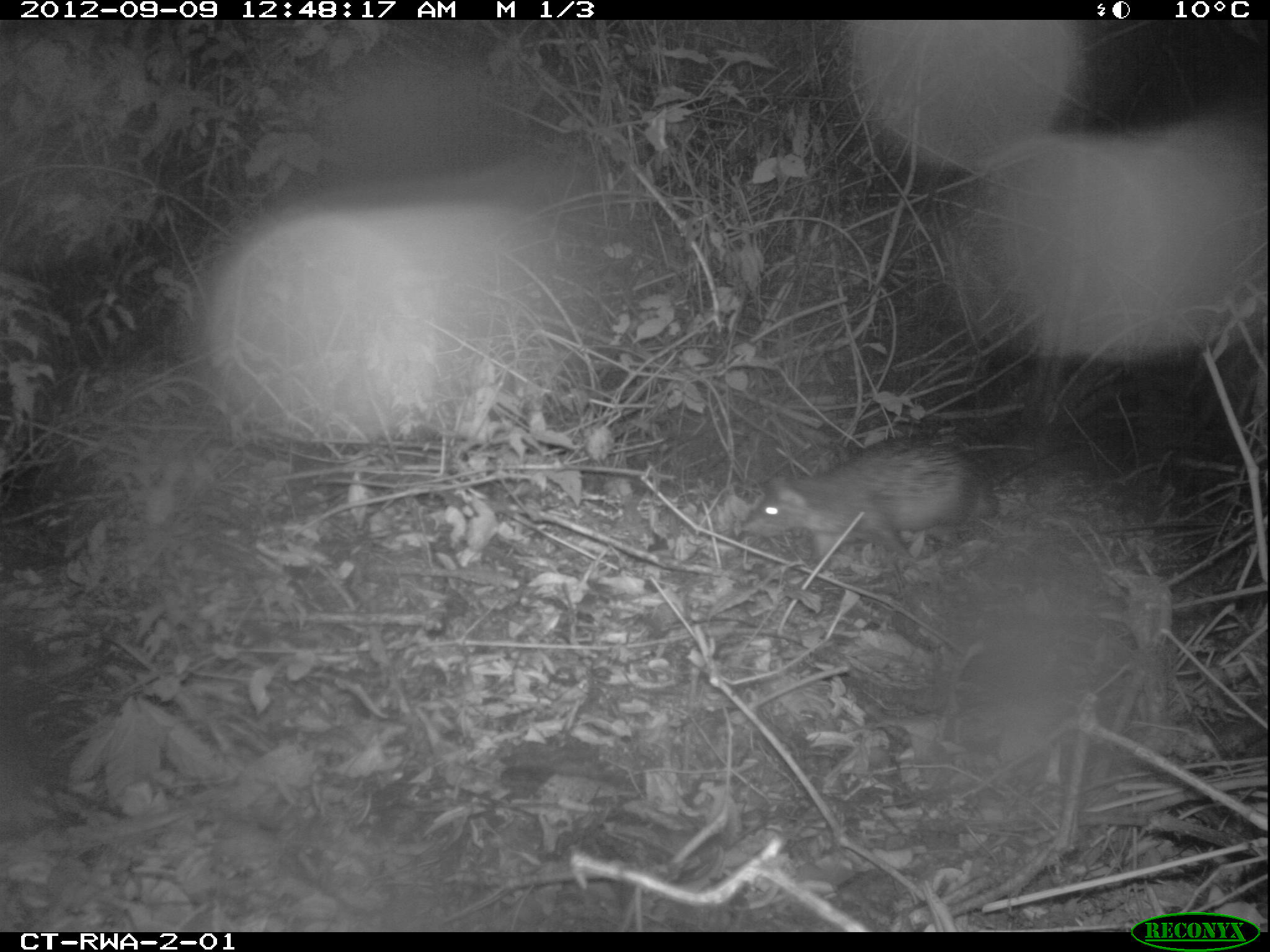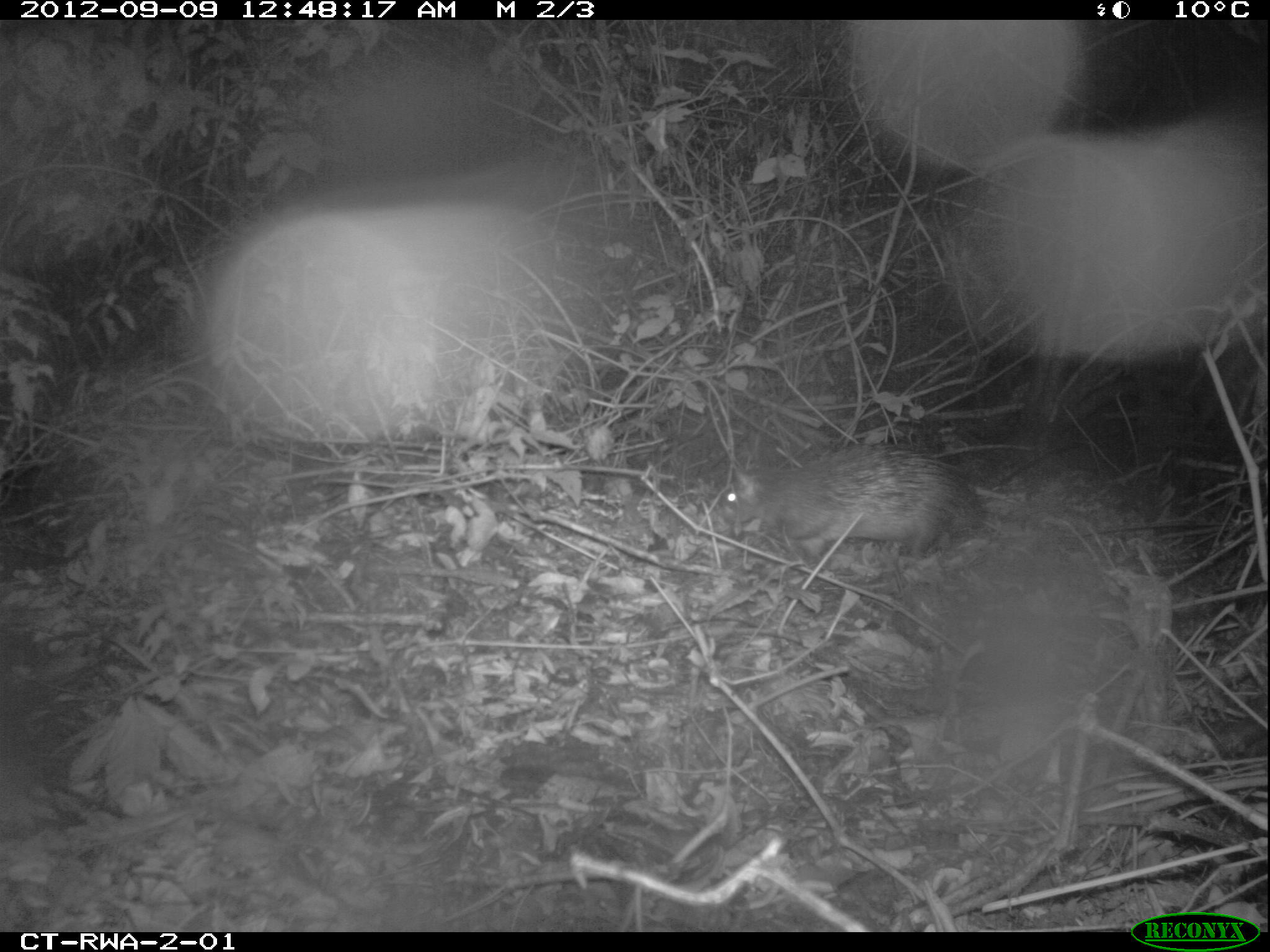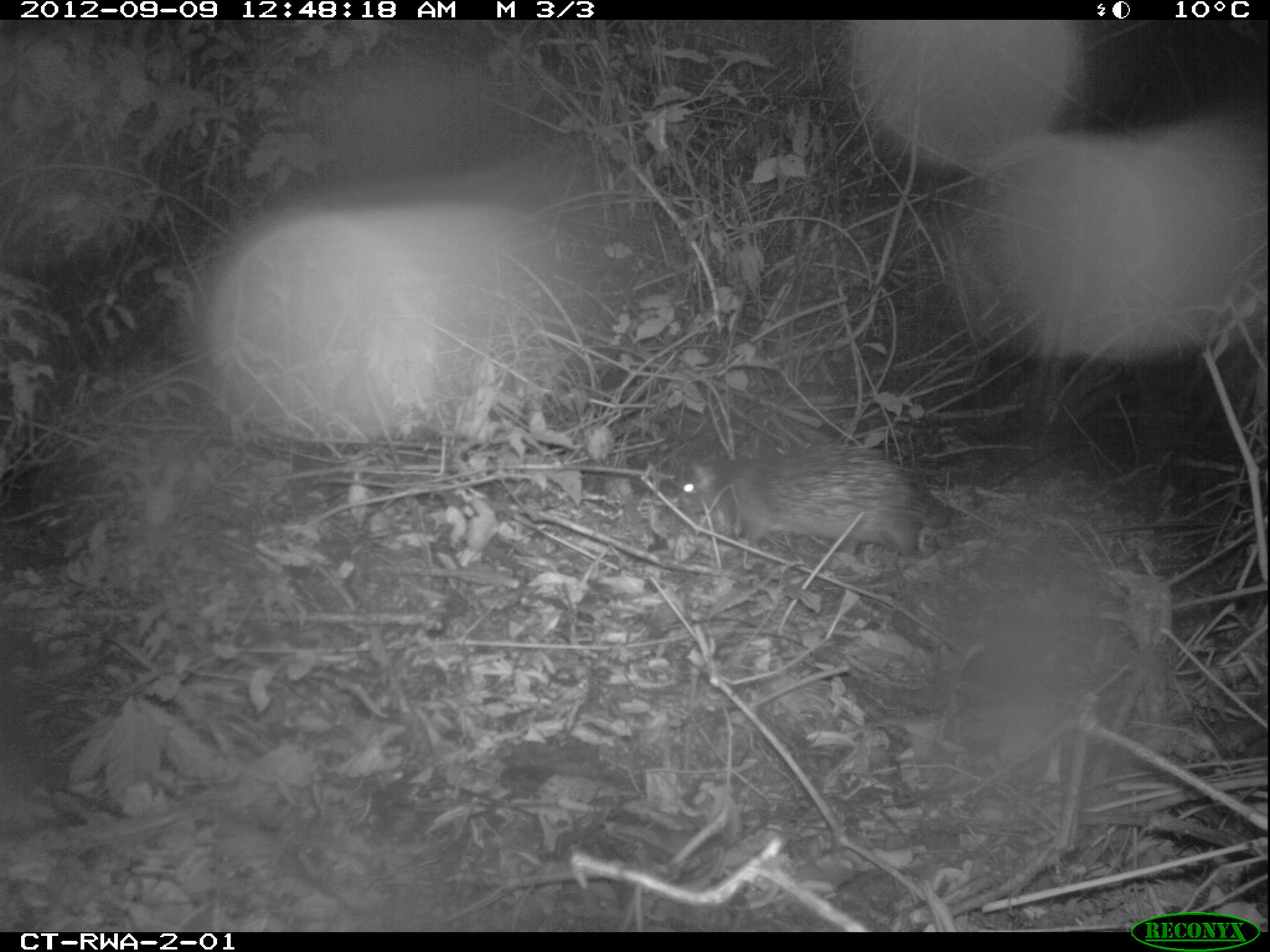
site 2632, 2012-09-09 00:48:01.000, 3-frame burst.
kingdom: Animalia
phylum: Chordata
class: Mammalia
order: Rodentia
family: Hystricidae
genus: Atherurus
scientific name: Atherurus africanus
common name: african brush-tailed porcupine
Atherurus africanus (african brush-tailed porcupine), count 1.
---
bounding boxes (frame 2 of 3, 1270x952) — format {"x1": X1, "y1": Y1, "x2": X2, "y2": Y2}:
atherurus africanus: {"x1": 713, "y1": 443, "x2": 982, "y2": 566}